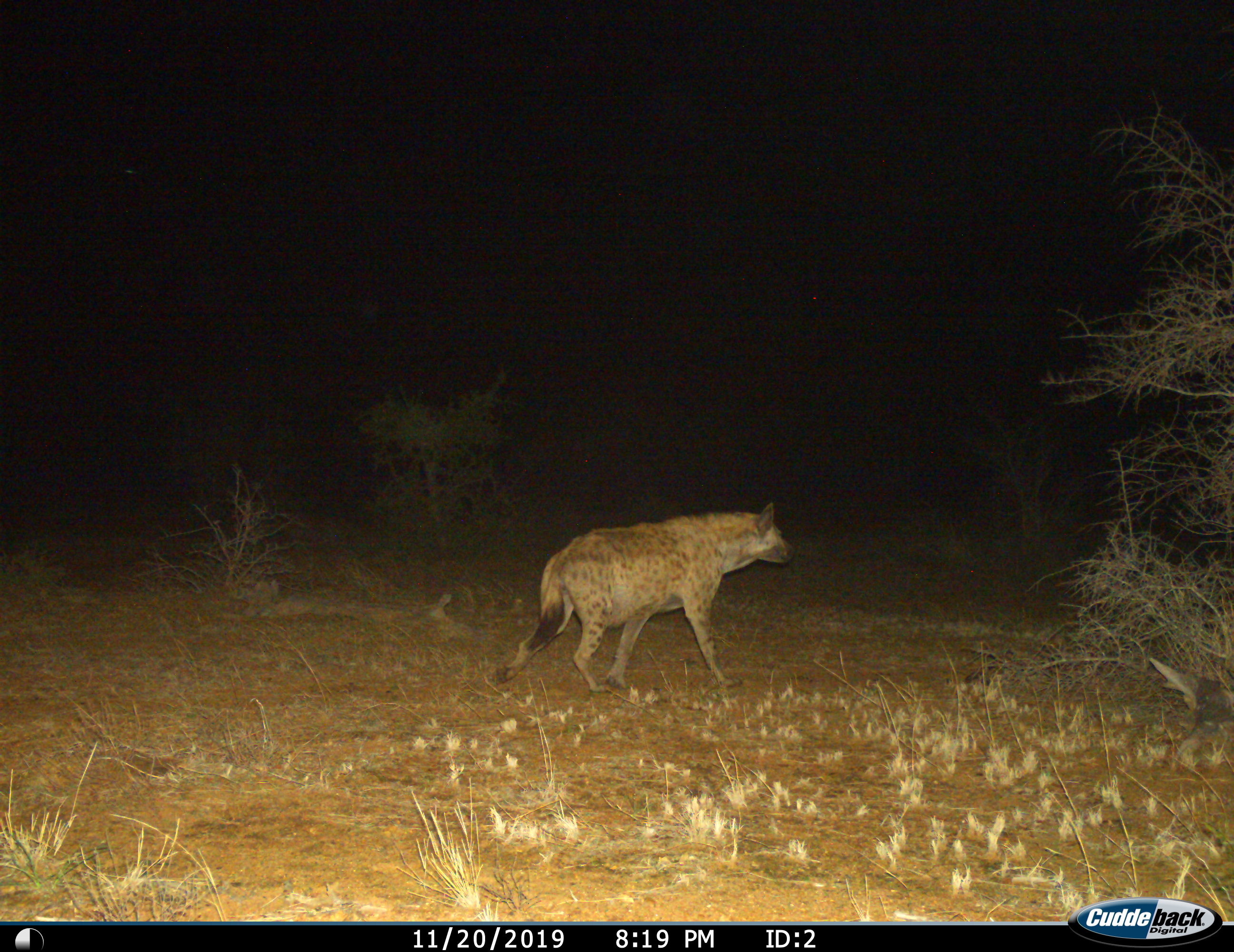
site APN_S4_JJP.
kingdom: Animalia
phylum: Chordata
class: Mammalia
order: Carnivora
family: Hyaenidae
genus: Crocuta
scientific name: Crocuta crocuta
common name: spotted hyena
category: hyenaspotted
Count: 1.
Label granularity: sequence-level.